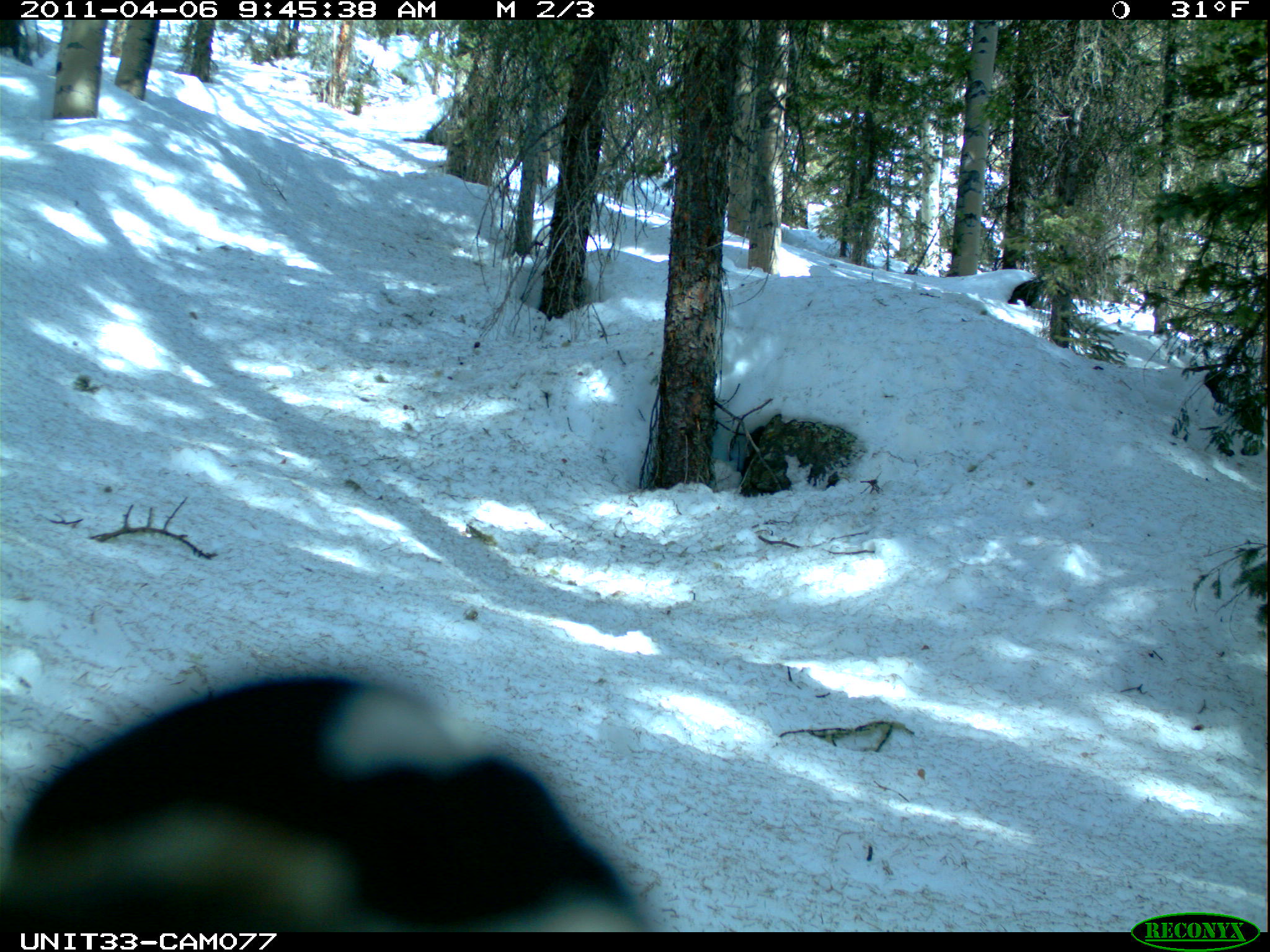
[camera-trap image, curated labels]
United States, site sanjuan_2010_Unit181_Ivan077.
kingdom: Animalia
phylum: Chordata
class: Aves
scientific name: Aves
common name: birds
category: unidentified bird